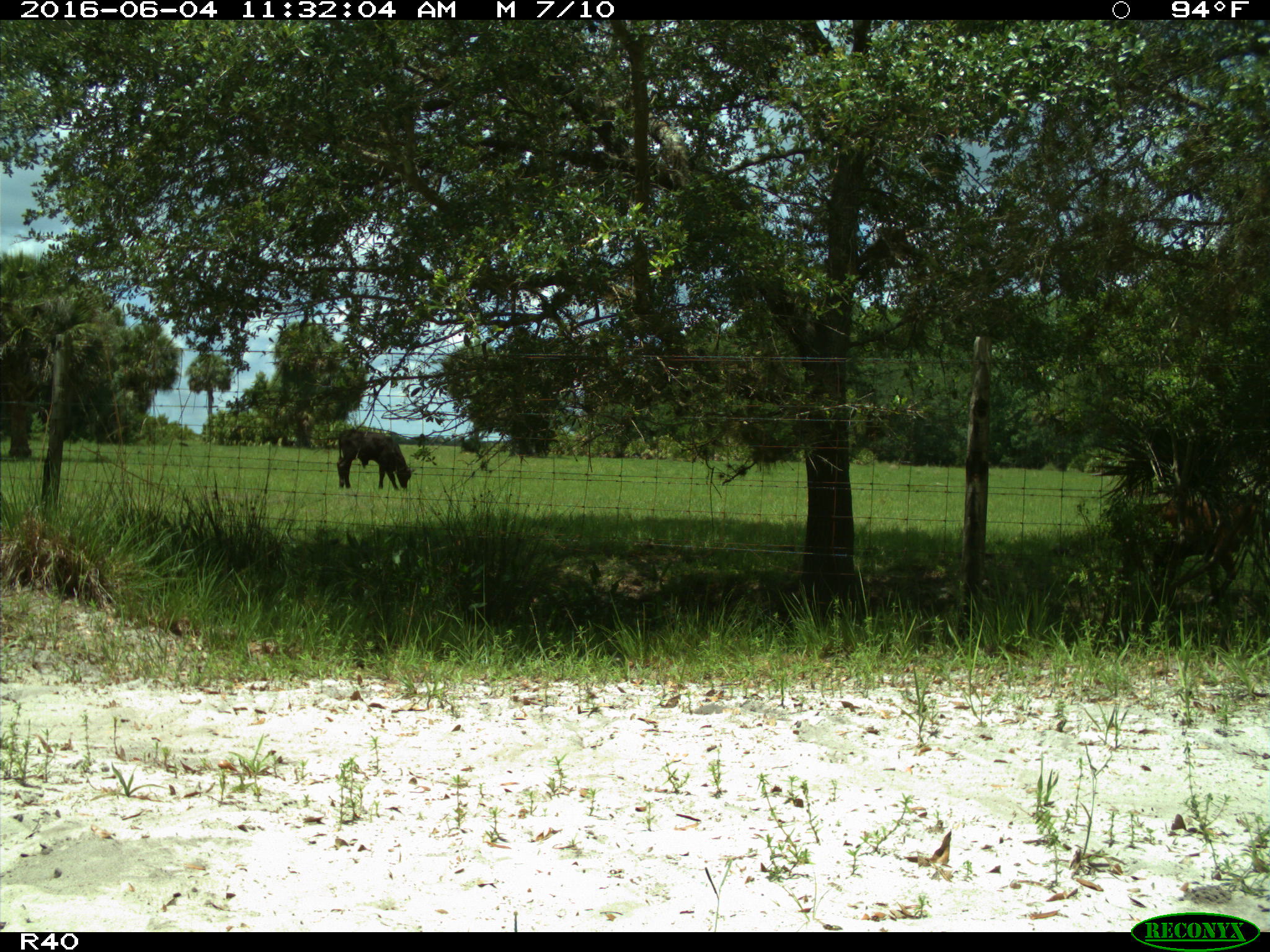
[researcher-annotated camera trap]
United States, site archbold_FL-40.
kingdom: Animalia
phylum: Chordata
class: Mammalia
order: Artiodactyla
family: Bovidae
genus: Bos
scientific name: Bos taurus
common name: domestic cow